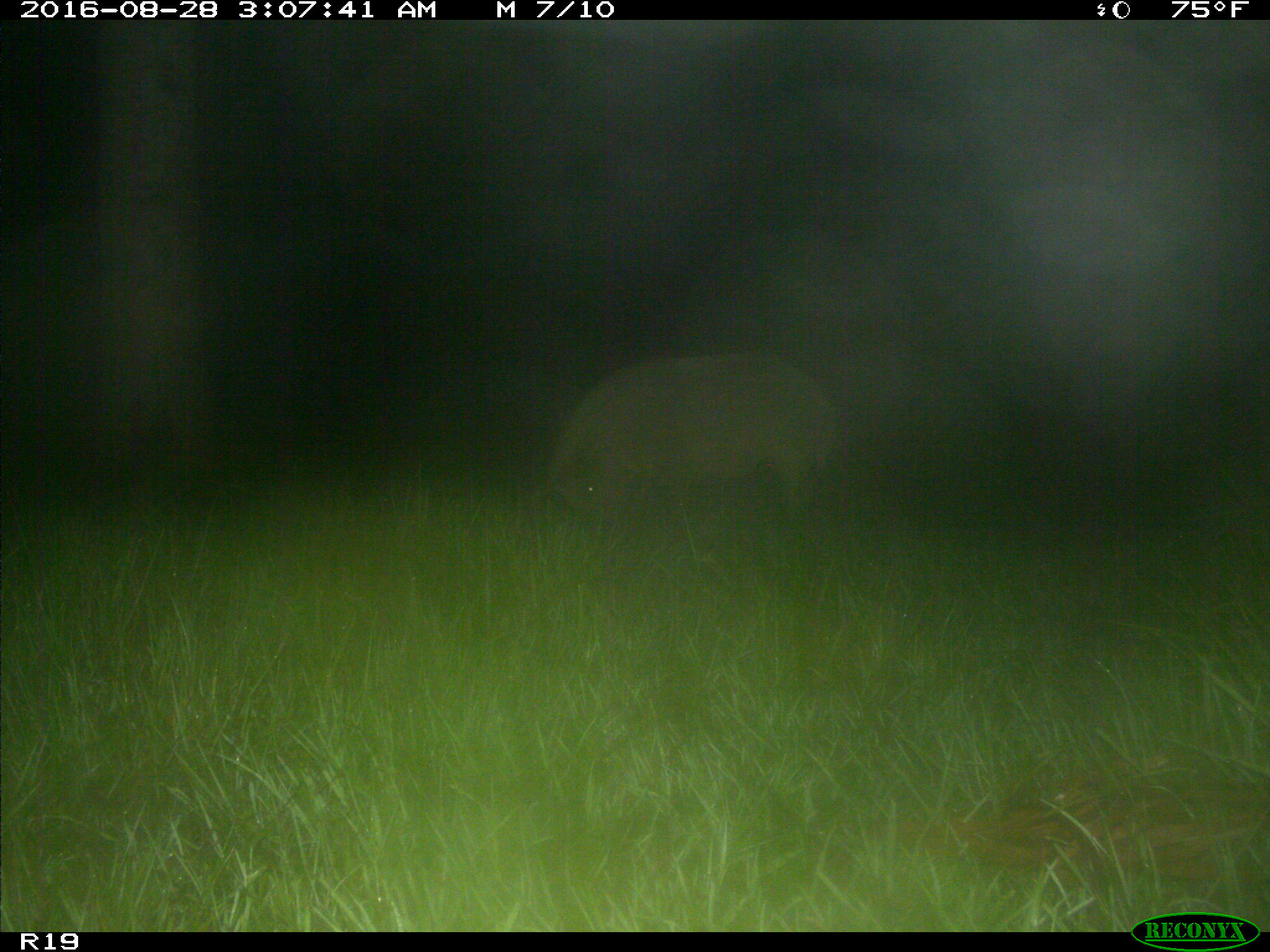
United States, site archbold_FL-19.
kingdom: Animalia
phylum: Chordata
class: Mammalia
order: Artiodactyla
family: Suidae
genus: Sus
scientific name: Sus scrofa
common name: wild boar